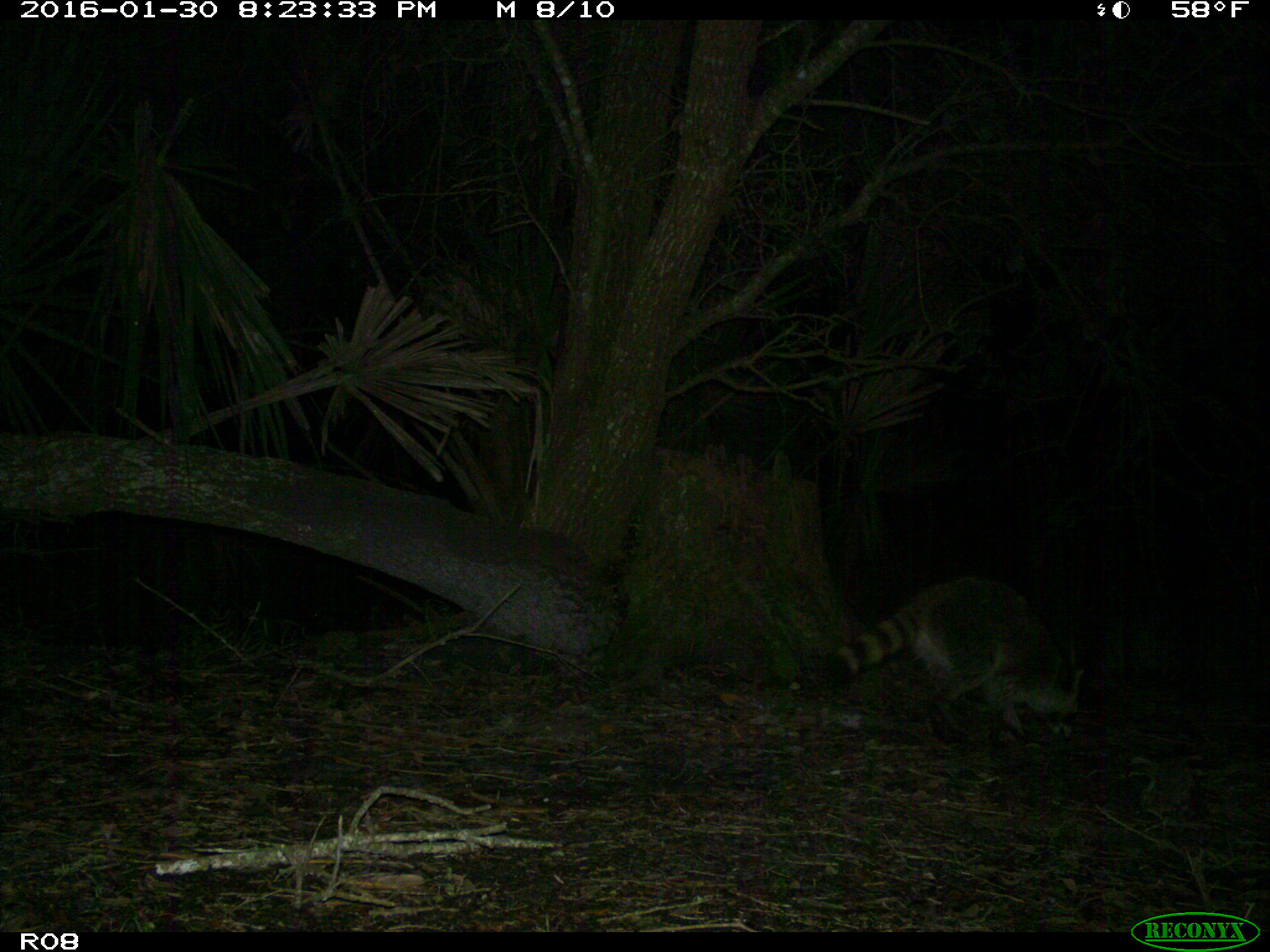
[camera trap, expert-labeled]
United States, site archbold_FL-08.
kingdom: Animalia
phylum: Chordata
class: Mammalia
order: Carnivora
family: Procyonidae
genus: Procyon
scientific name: Procyon lotor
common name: common raccoon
Procyon lotor (common raccoon).